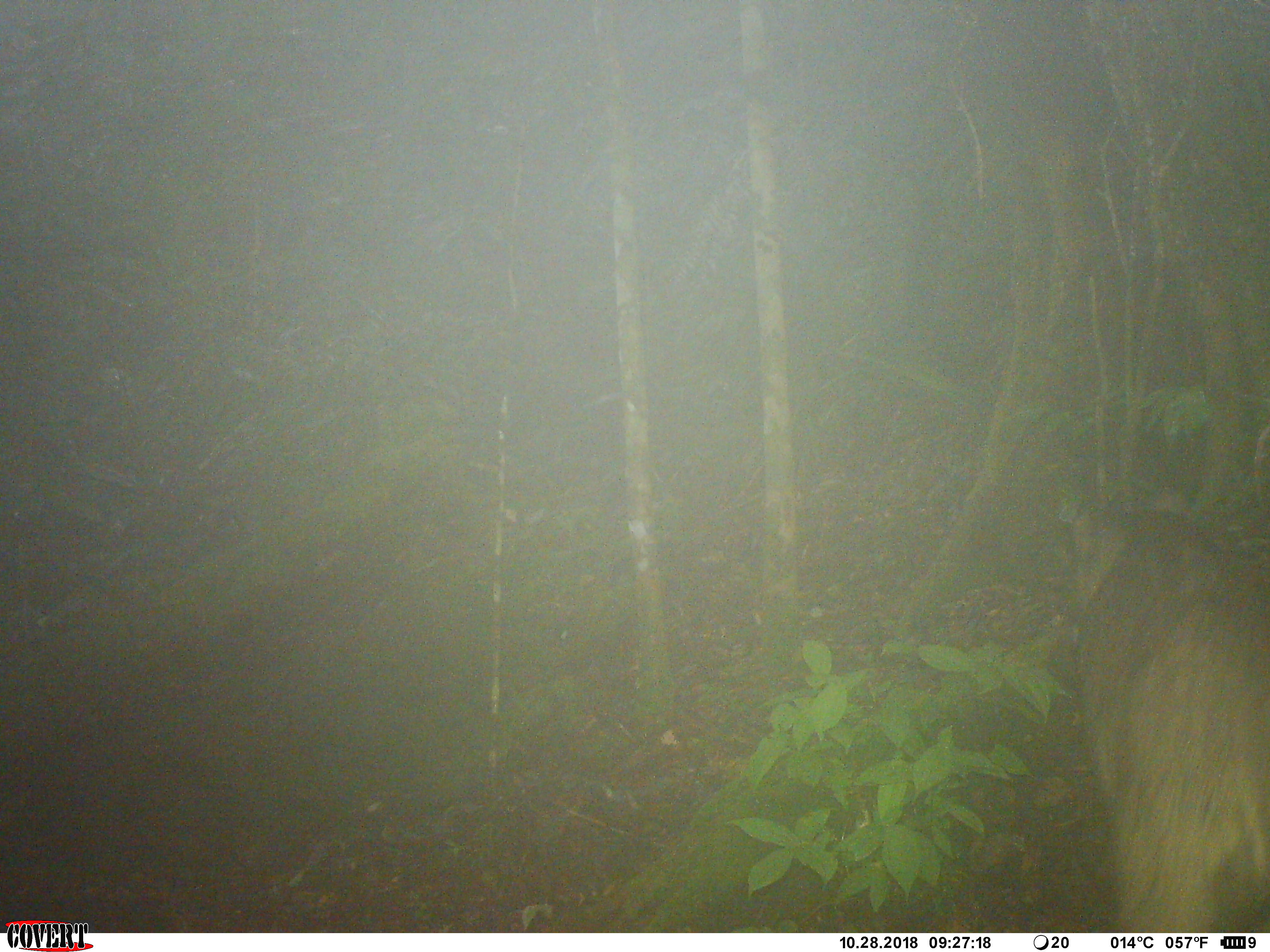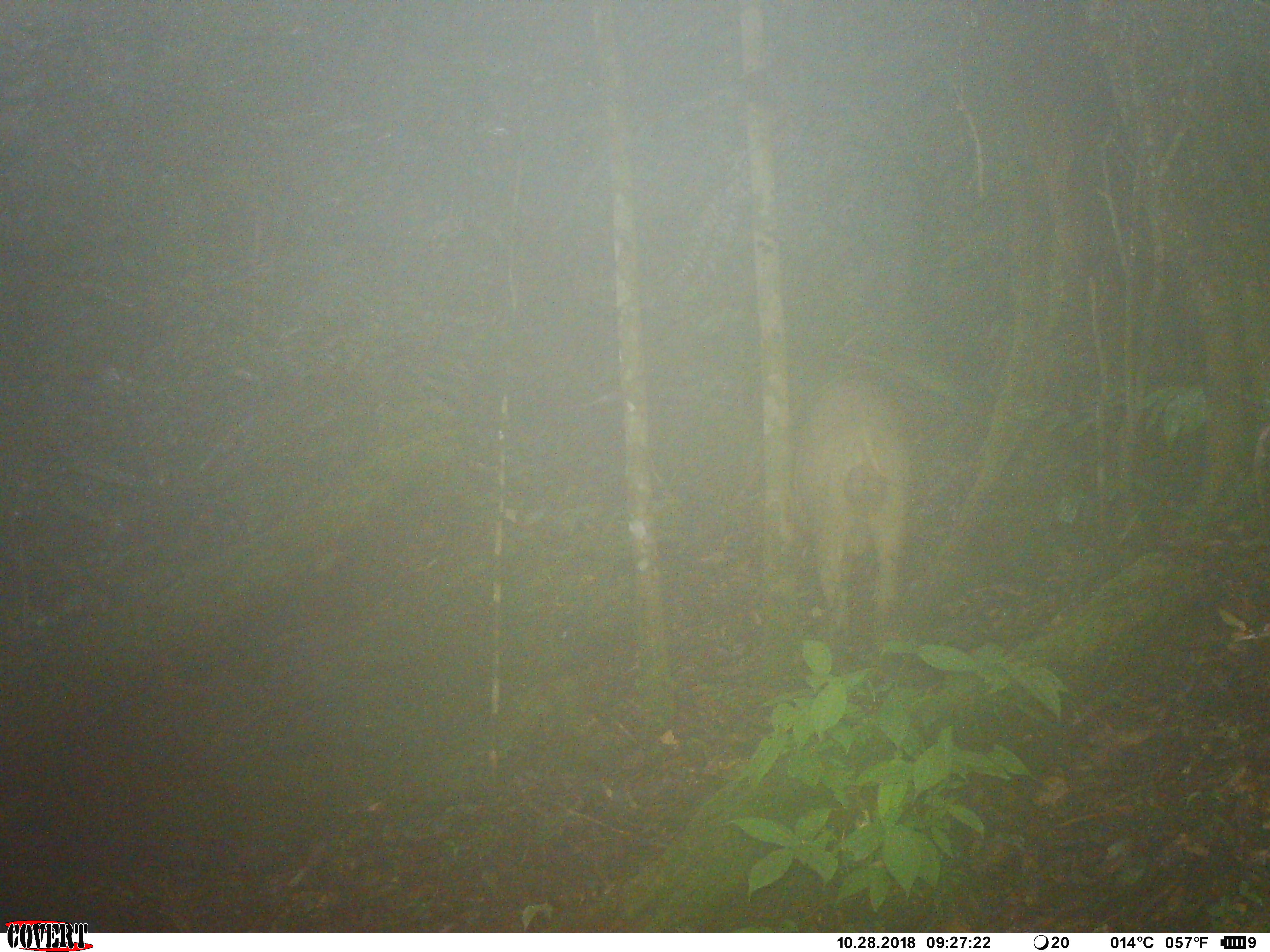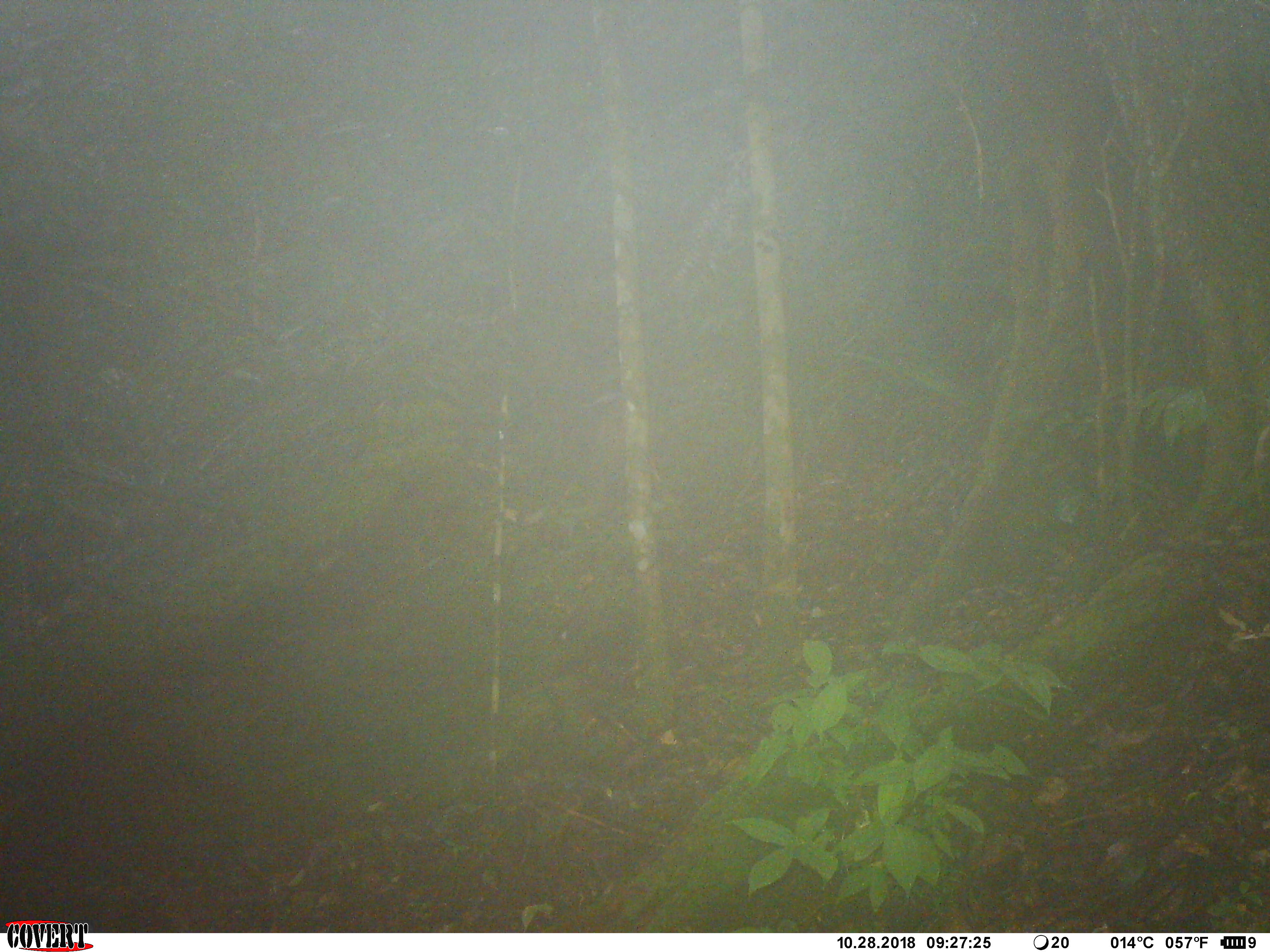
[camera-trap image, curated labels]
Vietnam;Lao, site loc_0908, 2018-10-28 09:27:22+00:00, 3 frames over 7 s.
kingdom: Animalia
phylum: Chordata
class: Mammalia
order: Artiodactyla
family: Suidae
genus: Sus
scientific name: Sus scrofa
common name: eurasian wild pig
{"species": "eurasian wild pig (Sus scrofa)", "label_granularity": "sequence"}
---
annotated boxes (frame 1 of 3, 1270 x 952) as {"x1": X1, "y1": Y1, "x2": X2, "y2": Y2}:
eurasian wild pig: {"x1": 1071, "y1": 494, "x2": 1269, "y2": 930}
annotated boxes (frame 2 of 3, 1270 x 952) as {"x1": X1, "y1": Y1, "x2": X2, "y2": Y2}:
eurasian wild pig: {"x1": 792, "y1": 369, "x2": 909, "y2": 649}